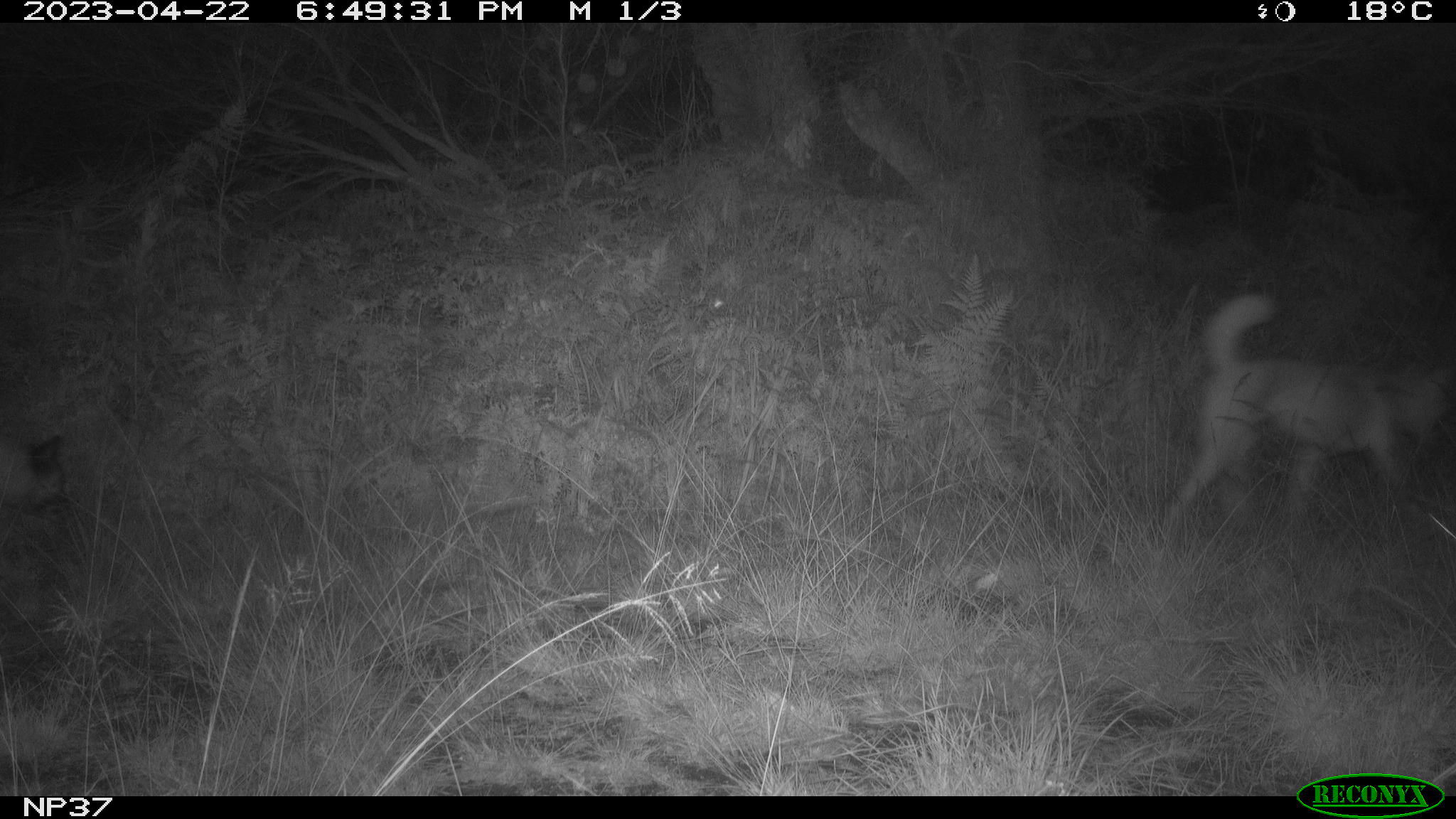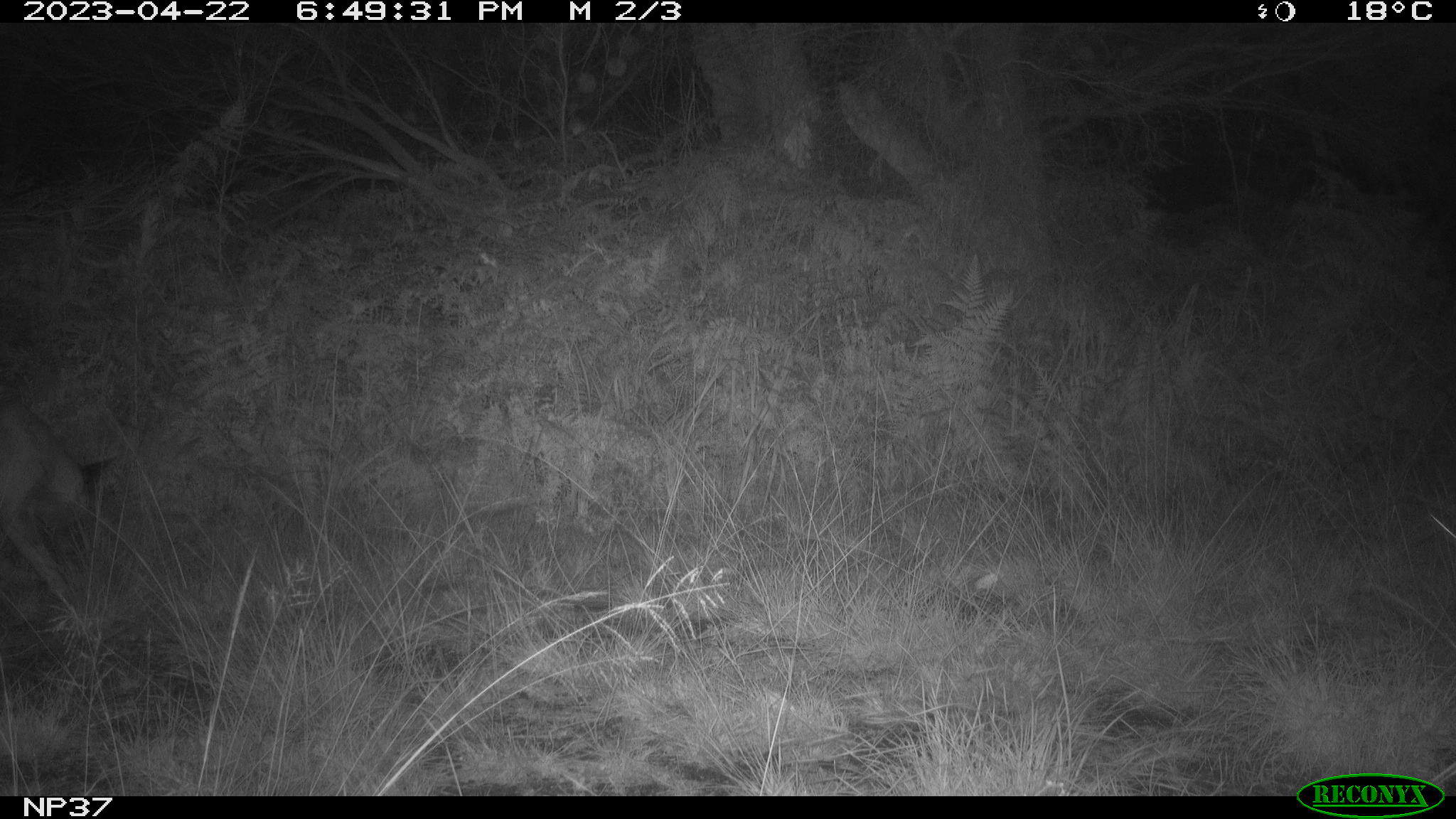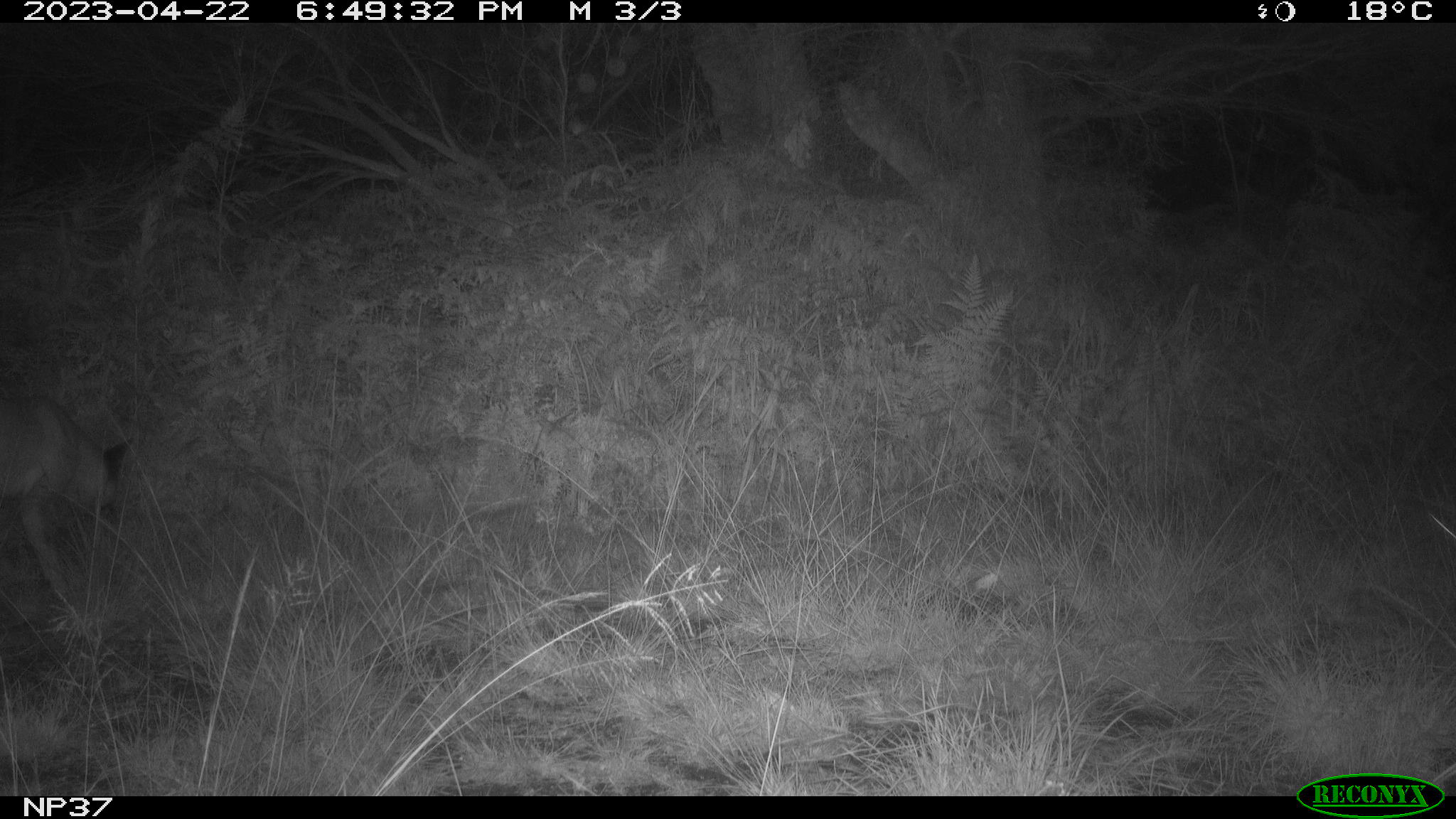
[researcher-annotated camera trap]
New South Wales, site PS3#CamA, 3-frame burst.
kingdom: Animalia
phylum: Chordata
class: Mammalia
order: Carnivora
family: Canidae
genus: Canis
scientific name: Canis familiaris dingo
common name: dingo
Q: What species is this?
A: Dingo (Canis familiaris dingo).